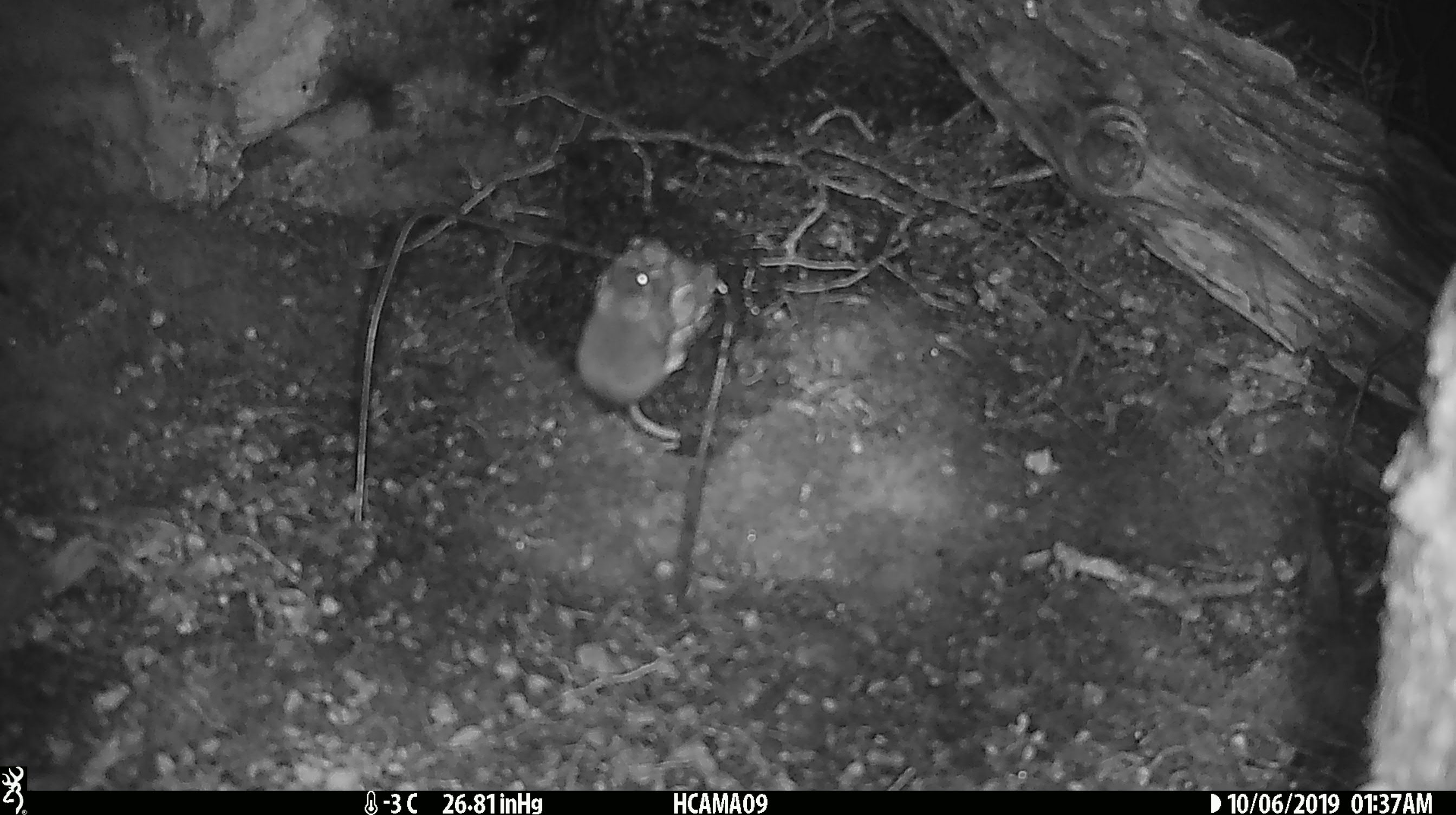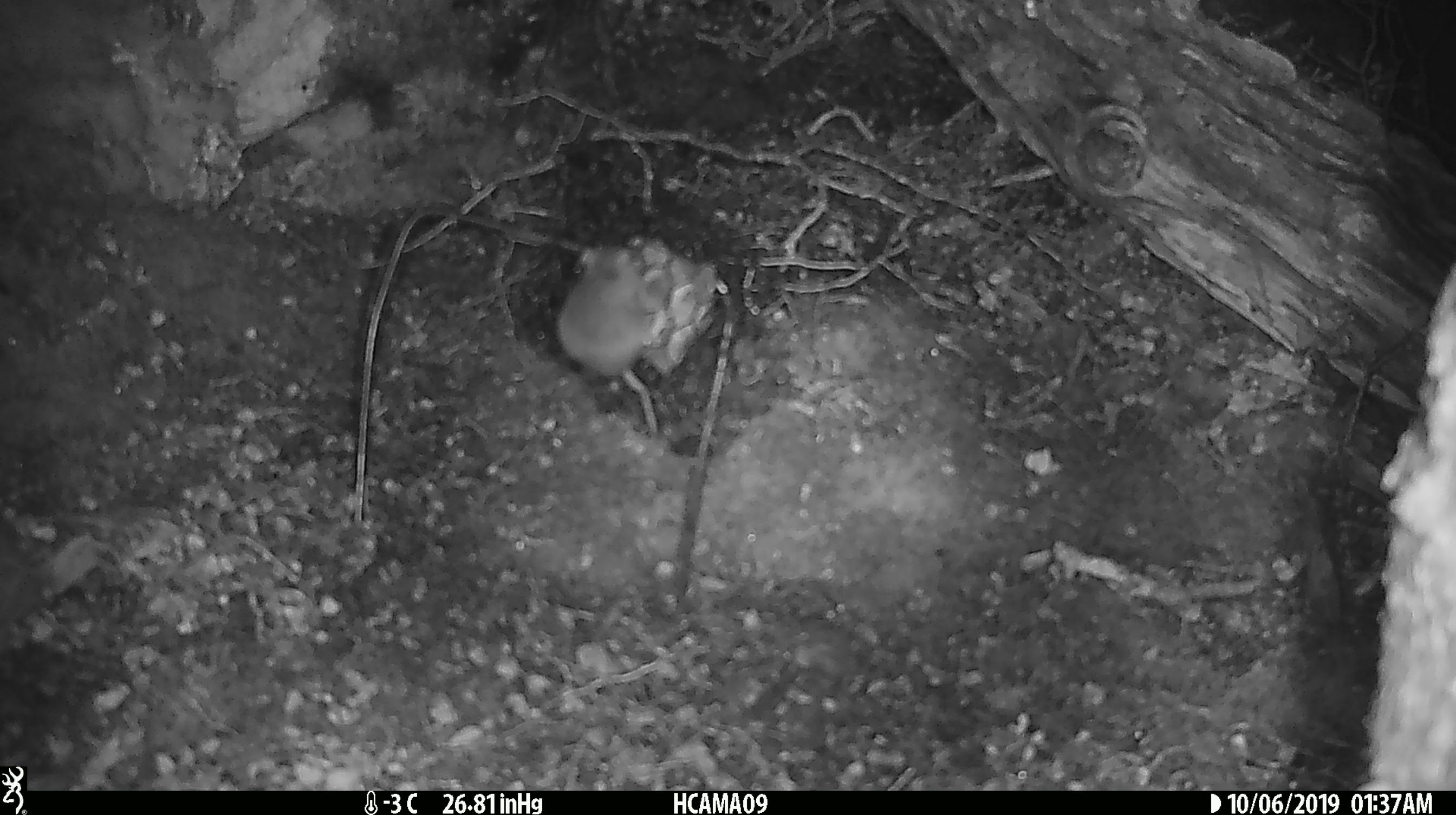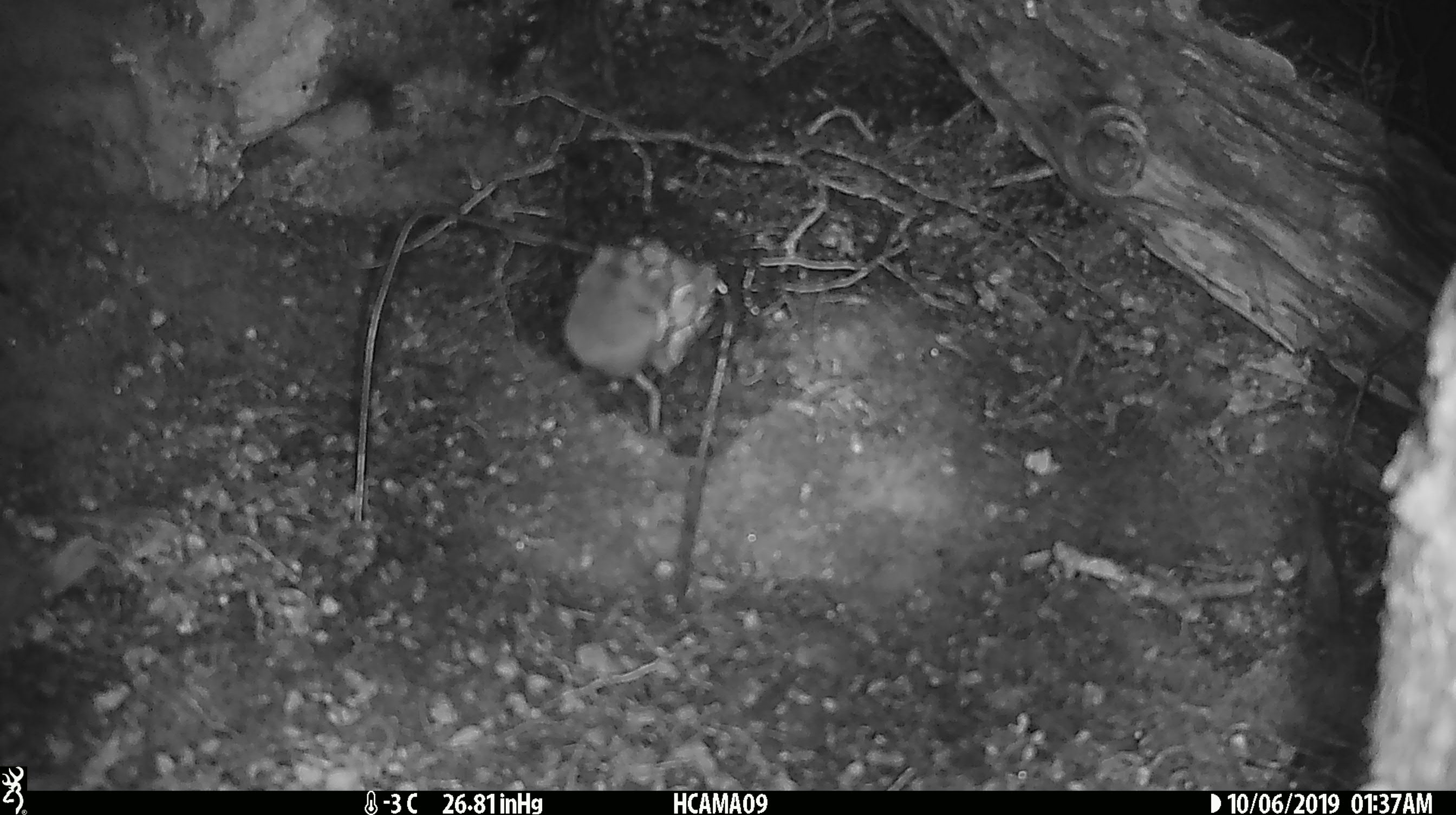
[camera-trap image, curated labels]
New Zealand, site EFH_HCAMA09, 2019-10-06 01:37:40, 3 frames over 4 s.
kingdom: Animalia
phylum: Chordata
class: Mammalia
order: Rodentia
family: Muridae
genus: Mus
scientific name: Mus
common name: mouse